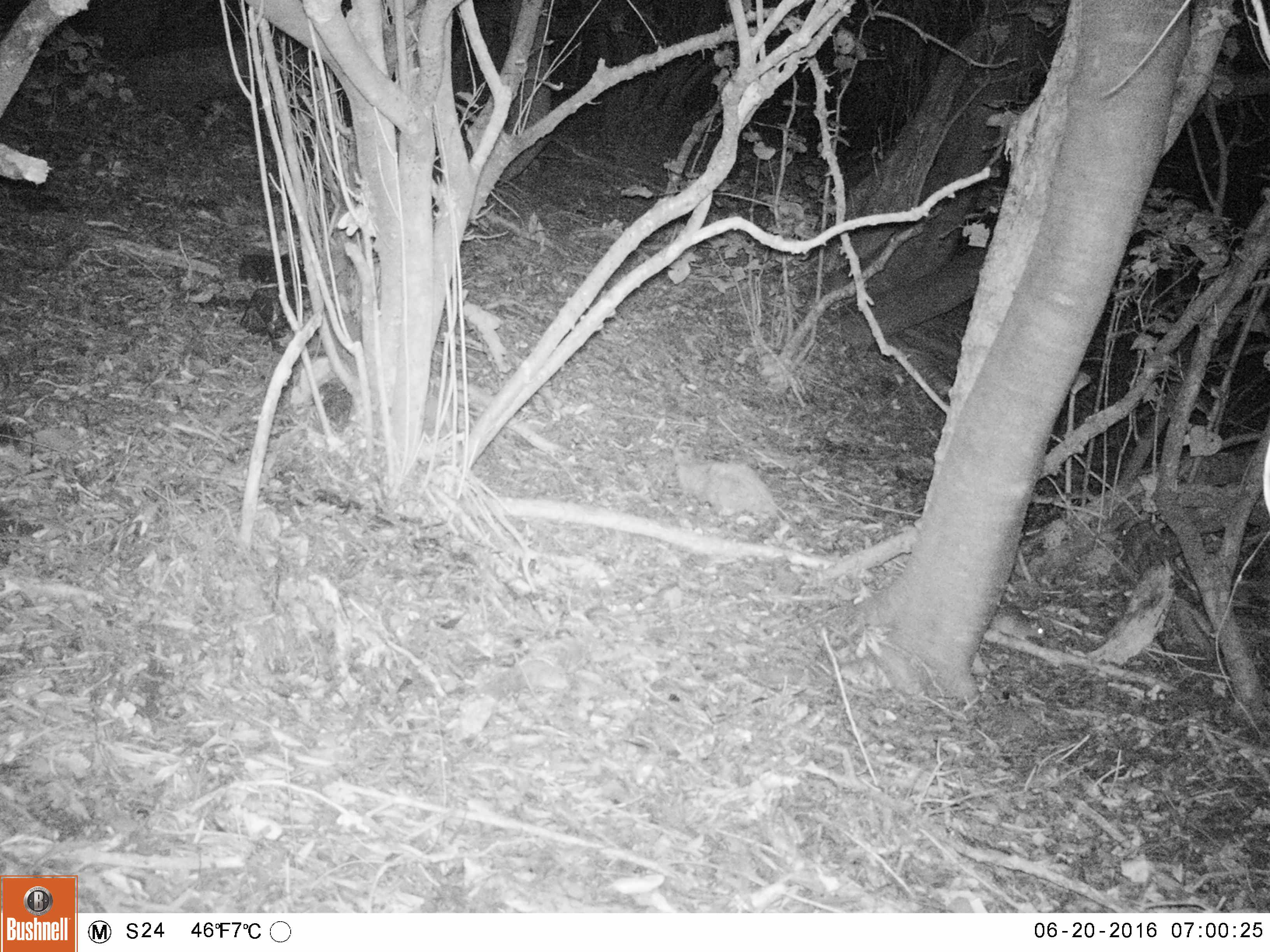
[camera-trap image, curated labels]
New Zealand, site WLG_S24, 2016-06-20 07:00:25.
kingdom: Animalia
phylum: Chordata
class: Mammalia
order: Rodentia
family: Muridae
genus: Rattus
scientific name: Rattus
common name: rat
Rat (Rattus).